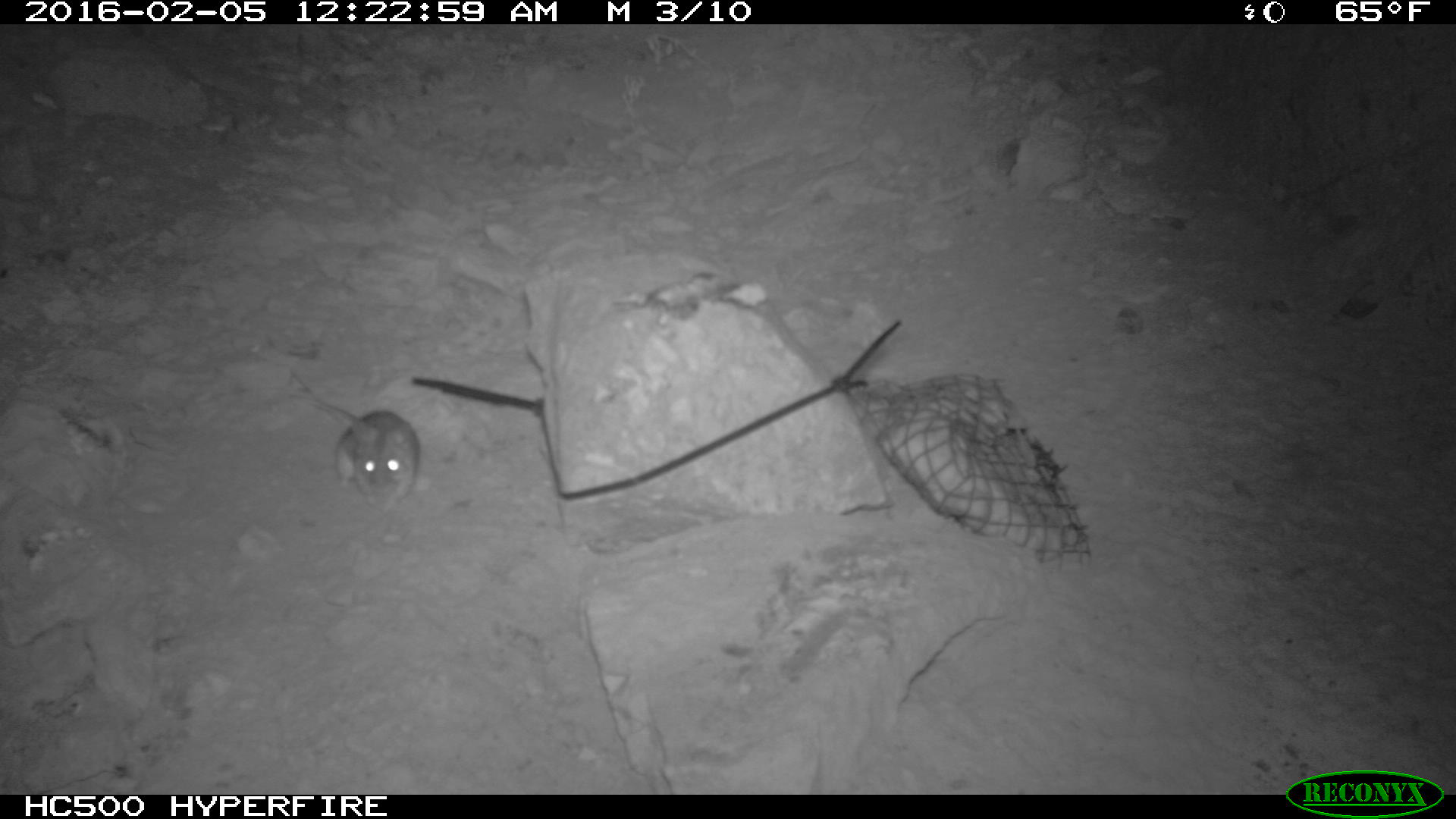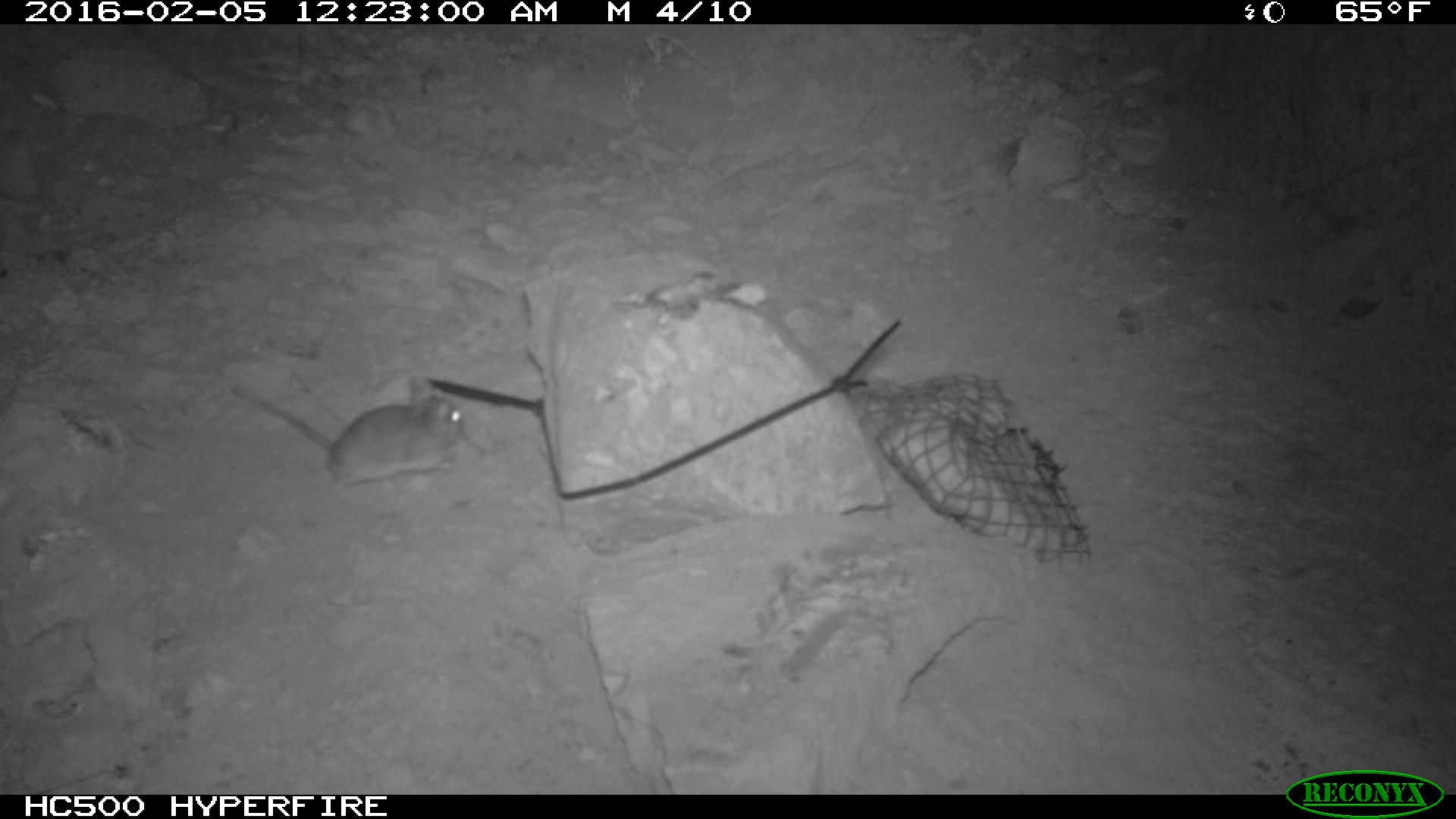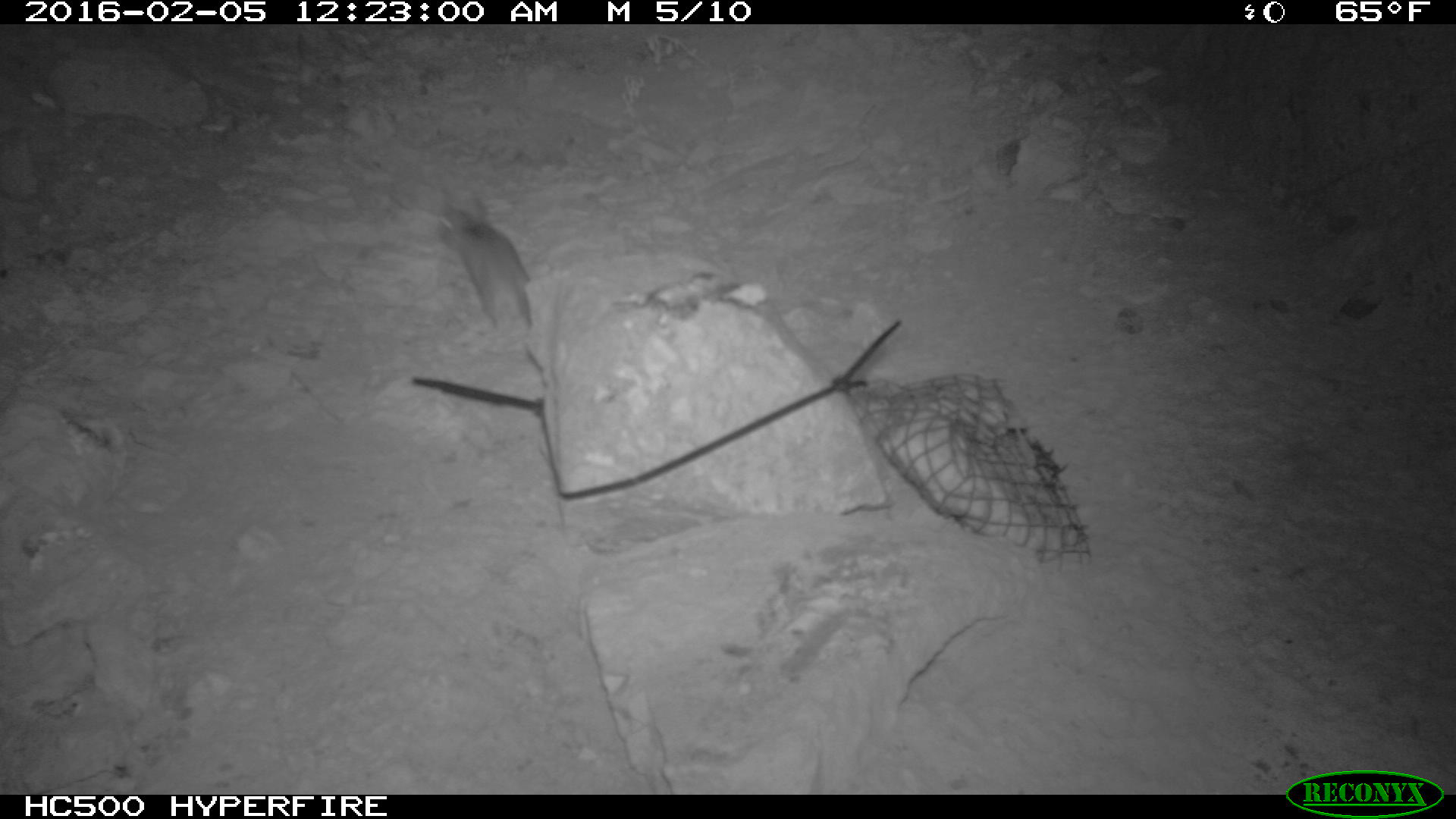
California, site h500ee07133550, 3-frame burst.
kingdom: Animalia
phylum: Chordata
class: Mammalia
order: Rodentia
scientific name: Rodentia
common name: rodent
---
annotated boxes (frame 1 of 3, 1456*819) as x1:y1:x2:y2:
rodent: 296:387:420:512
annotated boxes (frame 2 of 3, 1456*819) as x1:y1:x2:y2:
rodent: 225:378:467:485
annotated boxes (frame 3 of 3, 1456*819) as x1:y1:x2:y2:
rodent: 438:196:532:334